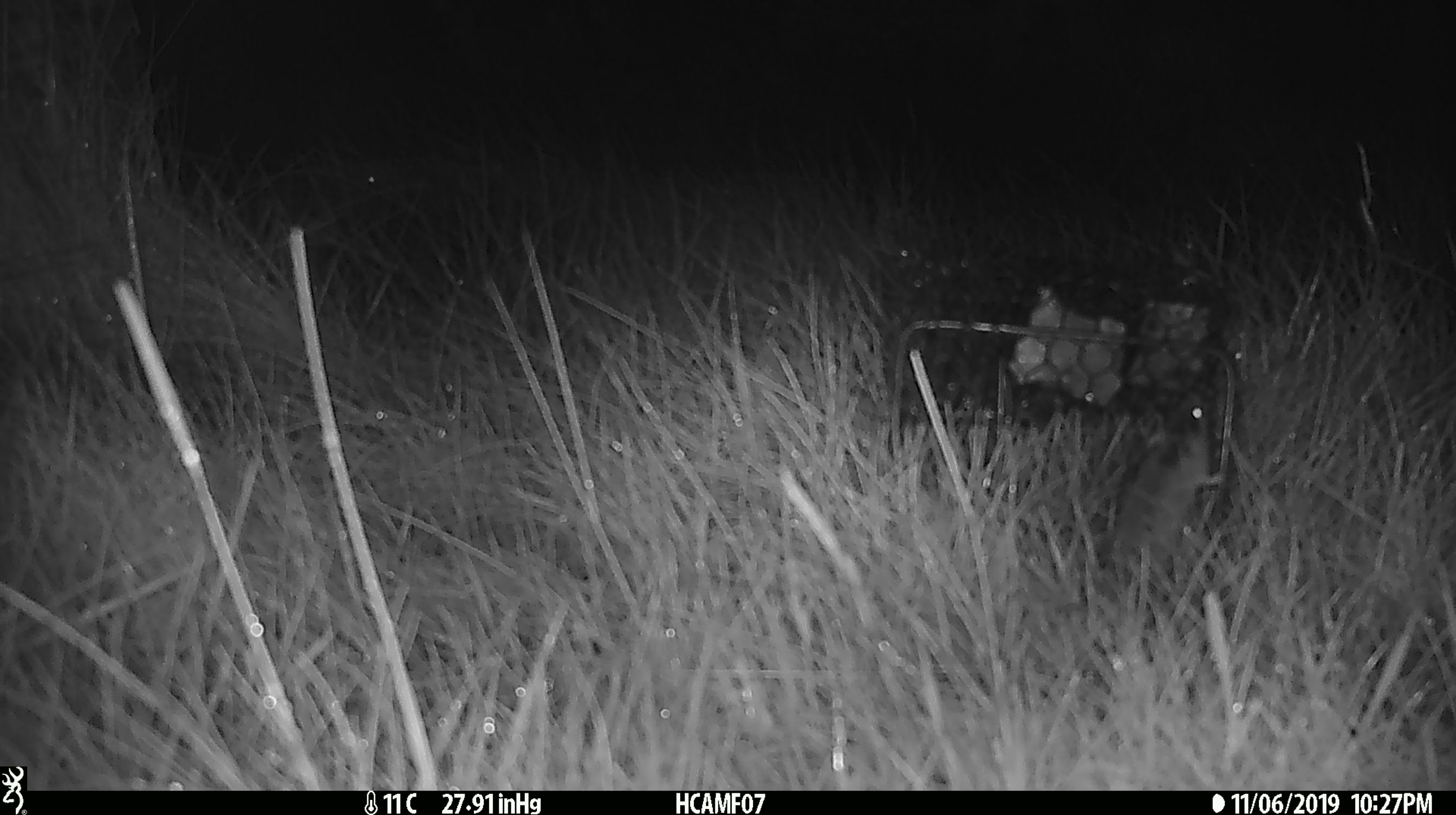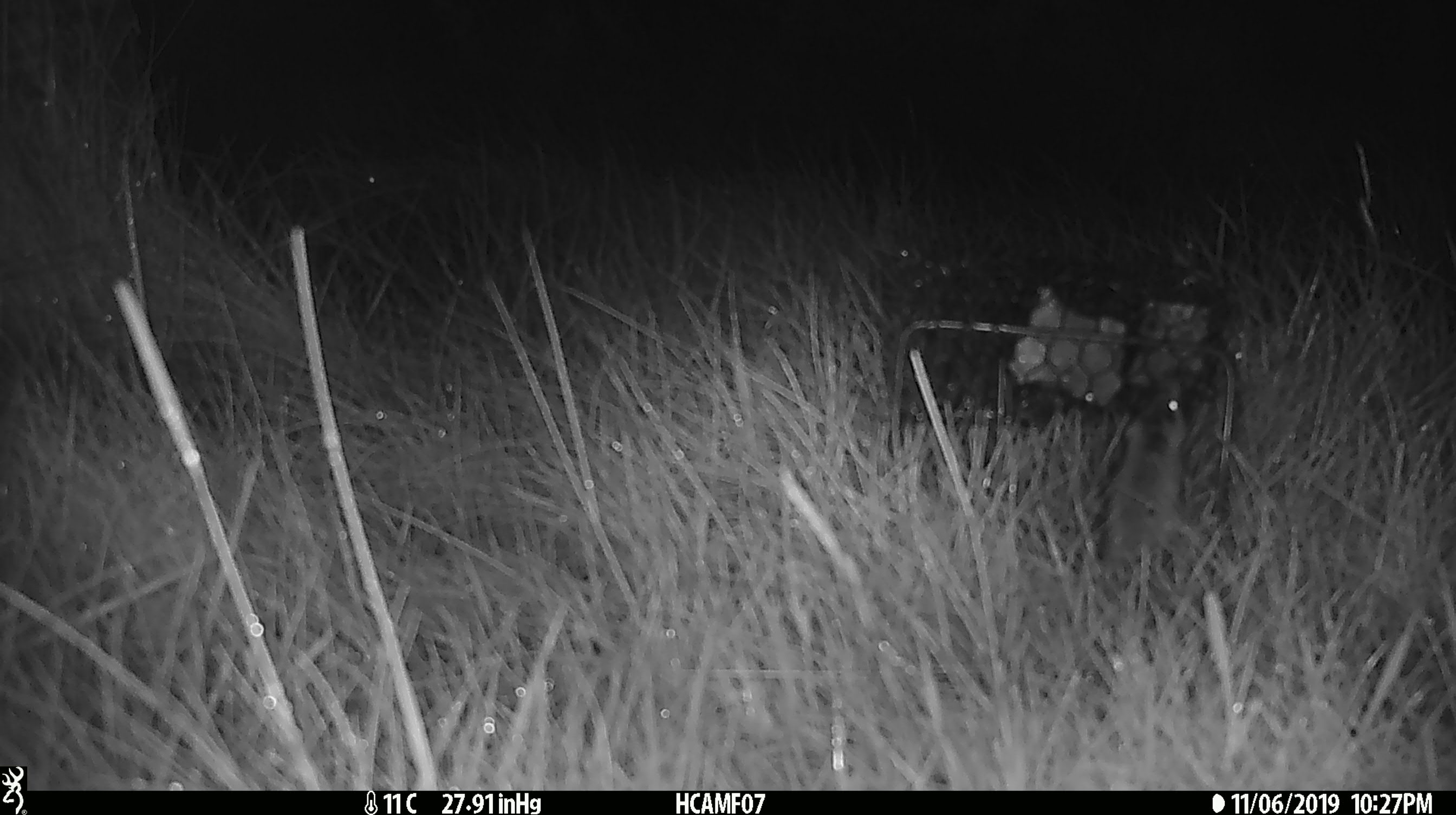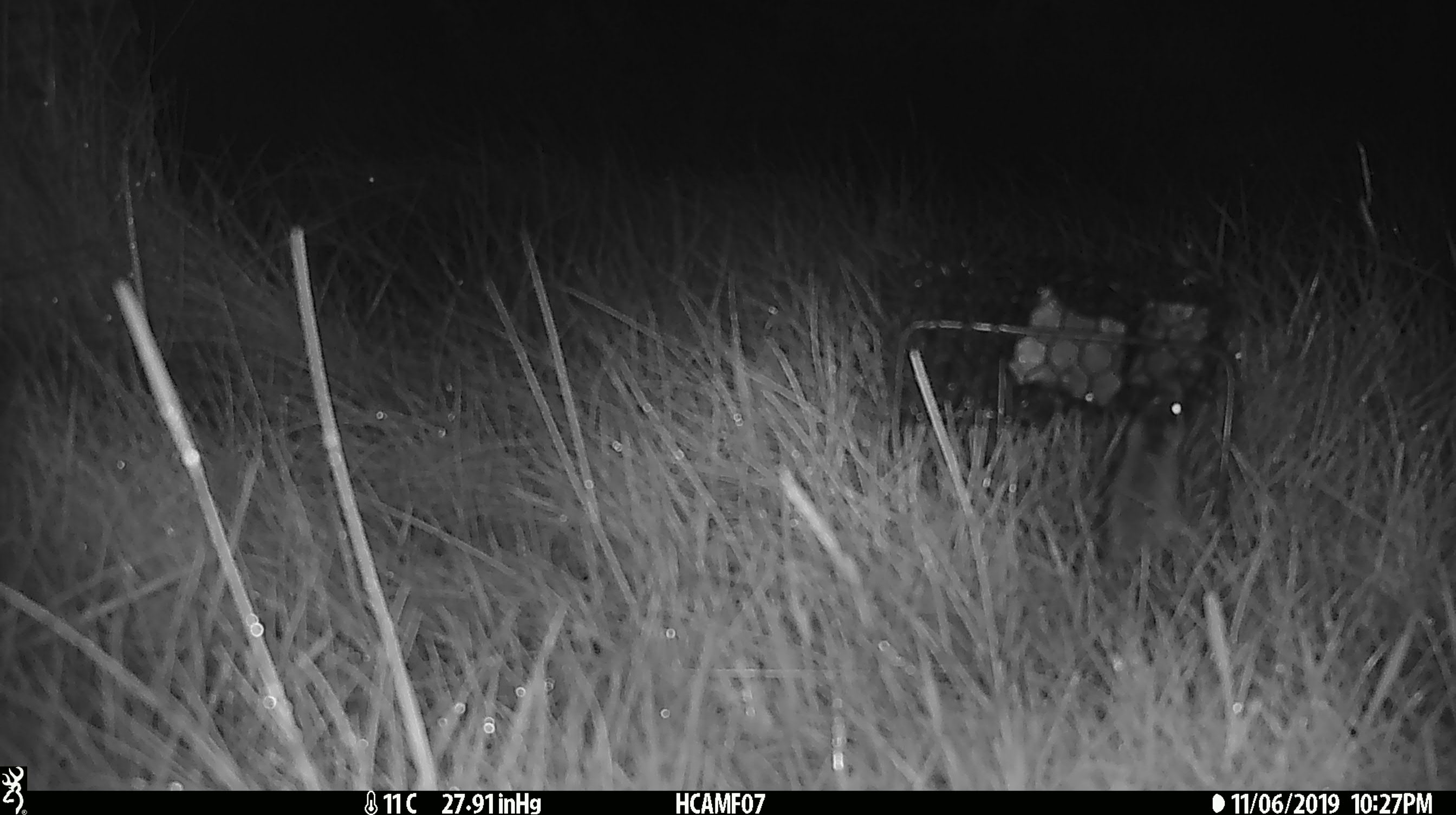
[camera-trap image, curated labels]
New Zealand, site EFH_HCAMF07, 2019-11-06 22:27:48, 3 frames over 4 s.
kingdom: Animalia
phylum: Chordata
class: Mammalia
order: Rodentia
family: Muridae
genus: Mus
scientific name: Mus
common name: mouse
Mouse (Mus).